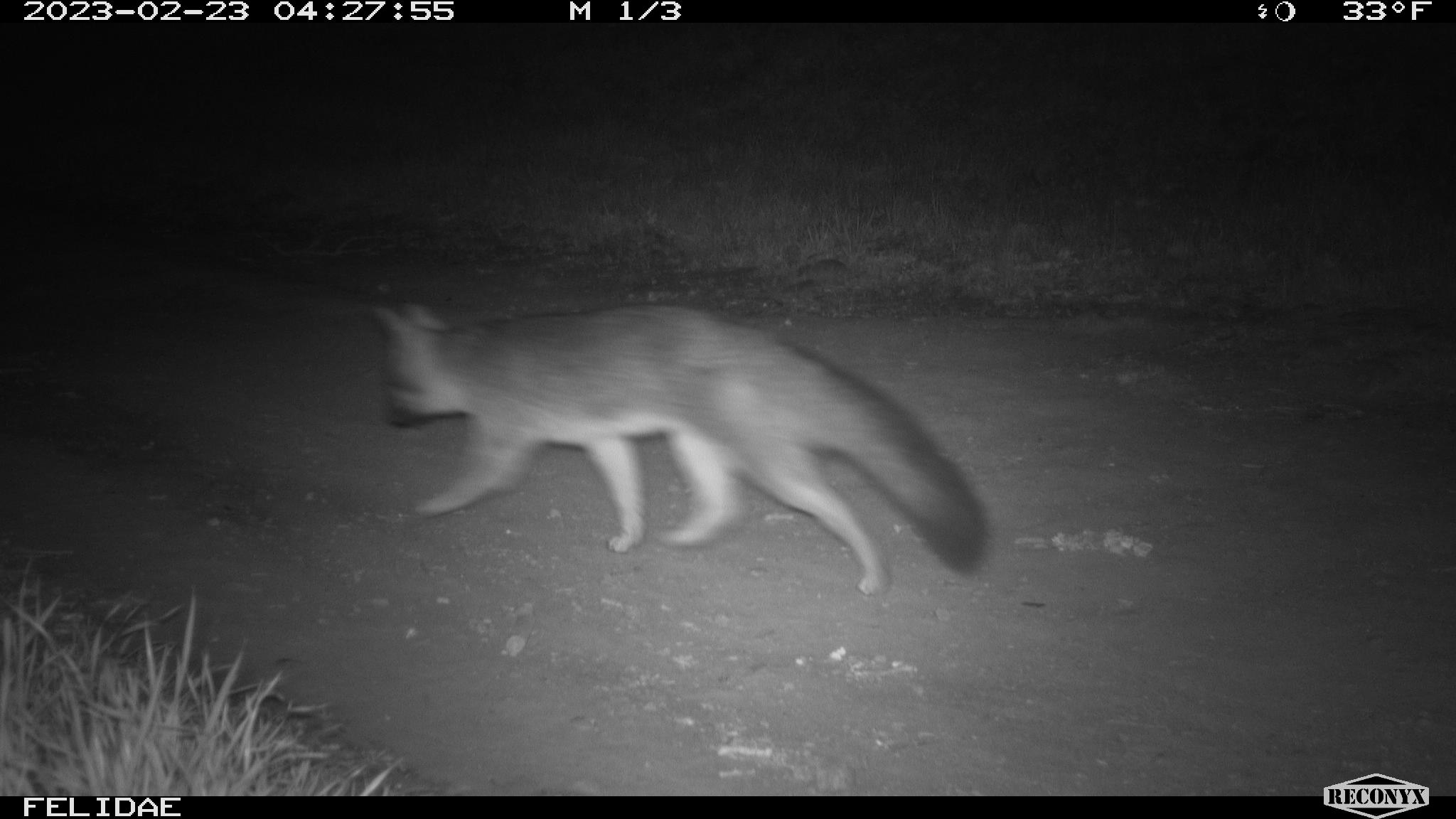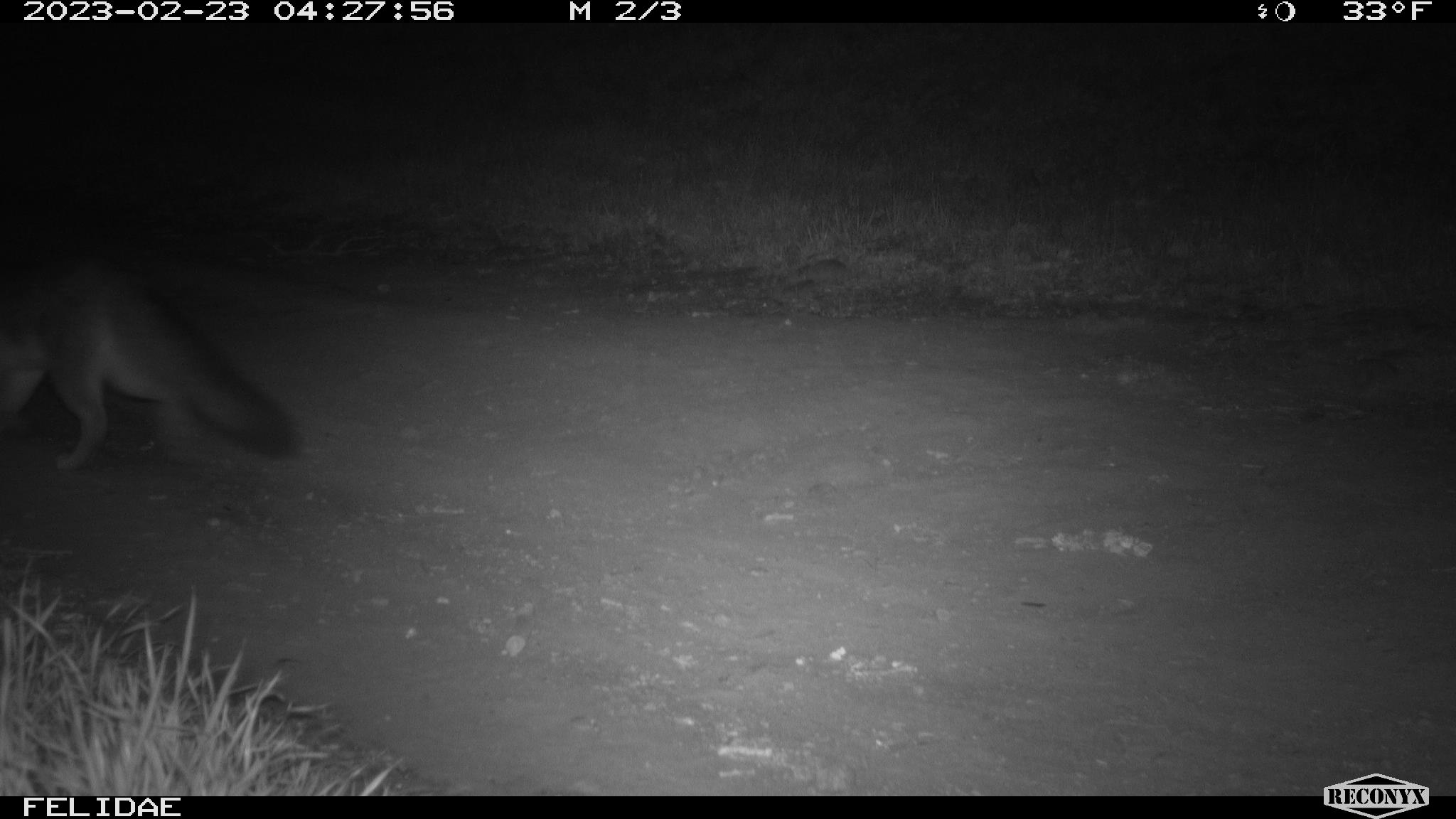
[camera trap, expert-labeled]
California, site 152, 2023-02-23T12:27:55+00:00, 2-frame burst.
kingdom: Animalia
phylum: Chordata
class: Mammalia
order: Carnivora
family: Canidae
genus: Urocyon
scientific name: Urocyon cinereoargenteus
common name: gray fox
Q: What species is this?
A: Gray fox (Urocyon cinereoargenteus).